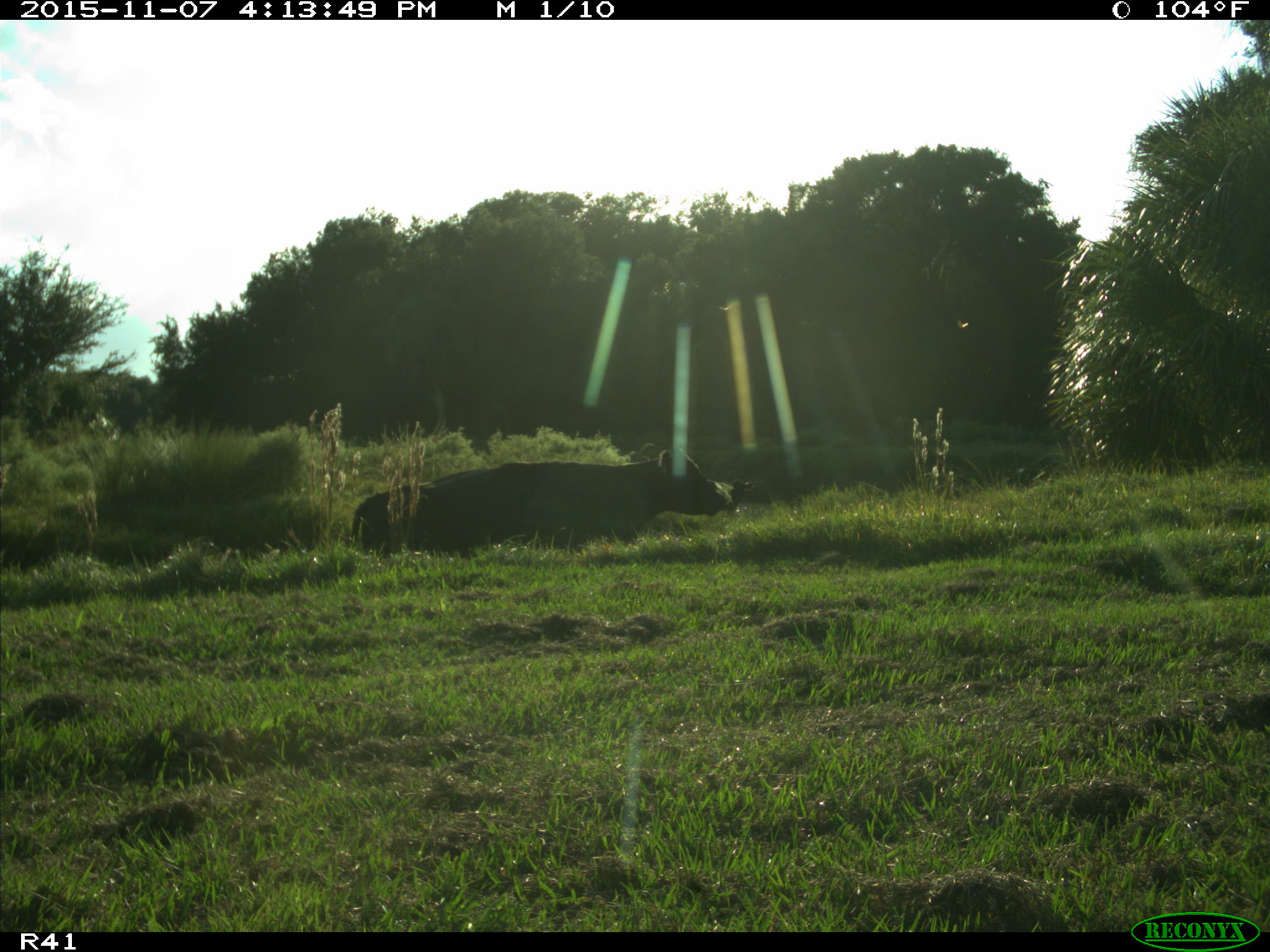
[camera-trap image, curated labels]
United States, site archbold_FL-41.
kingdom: Animalia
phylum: Chordata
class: Mammalia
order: Artiodactyla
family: Bovidae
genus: Bos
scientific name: Bos taurus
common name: domestic cow